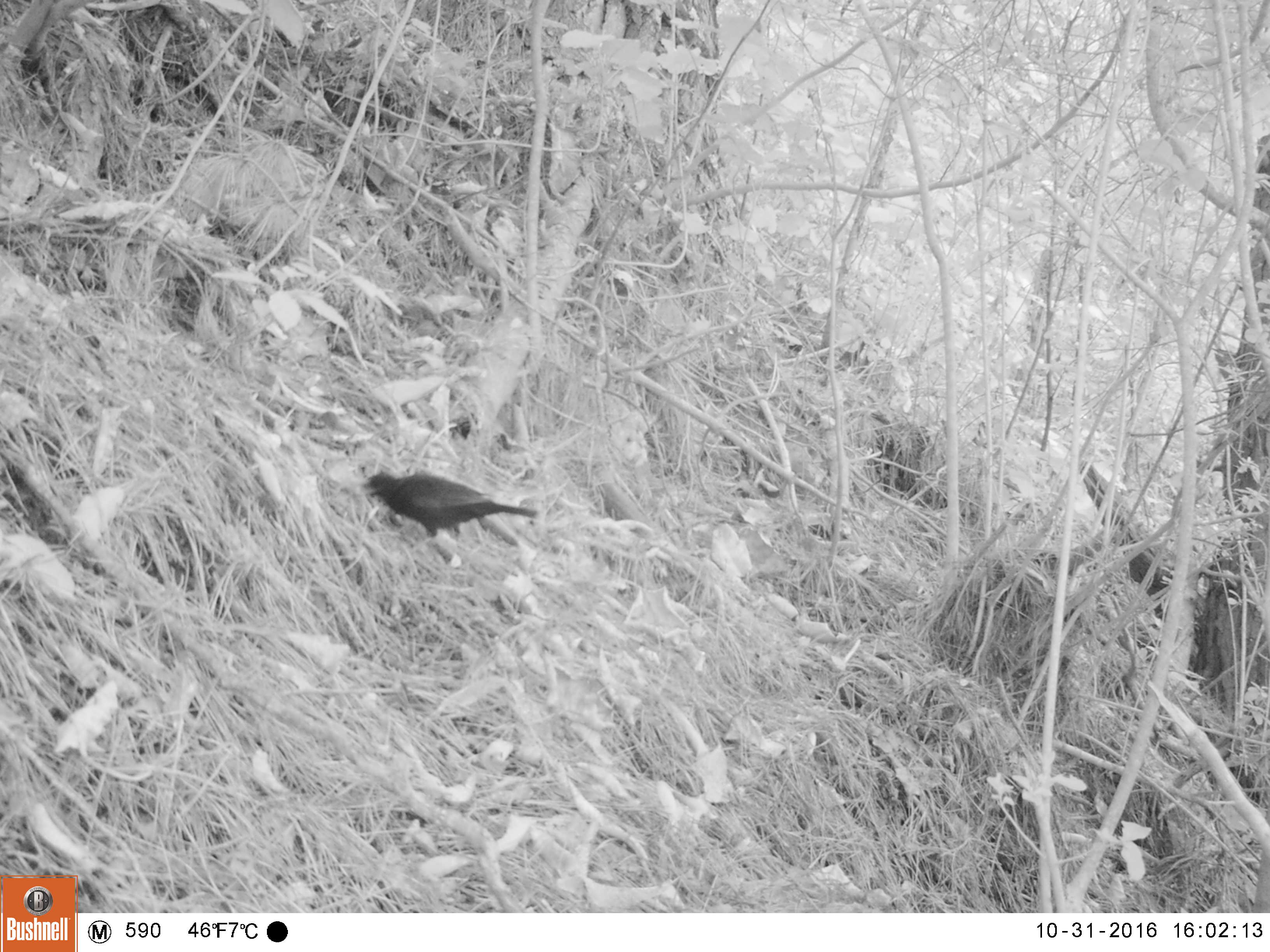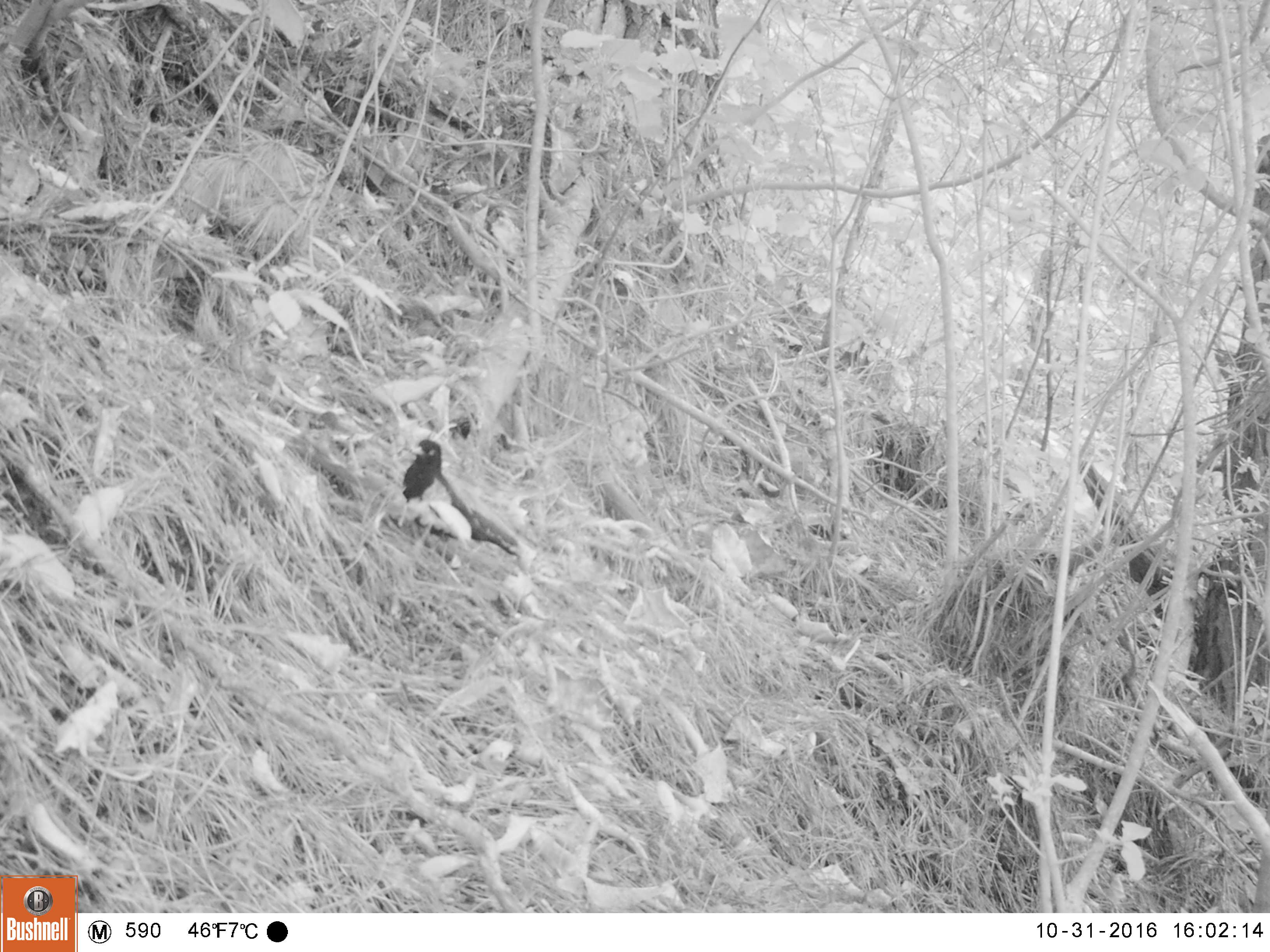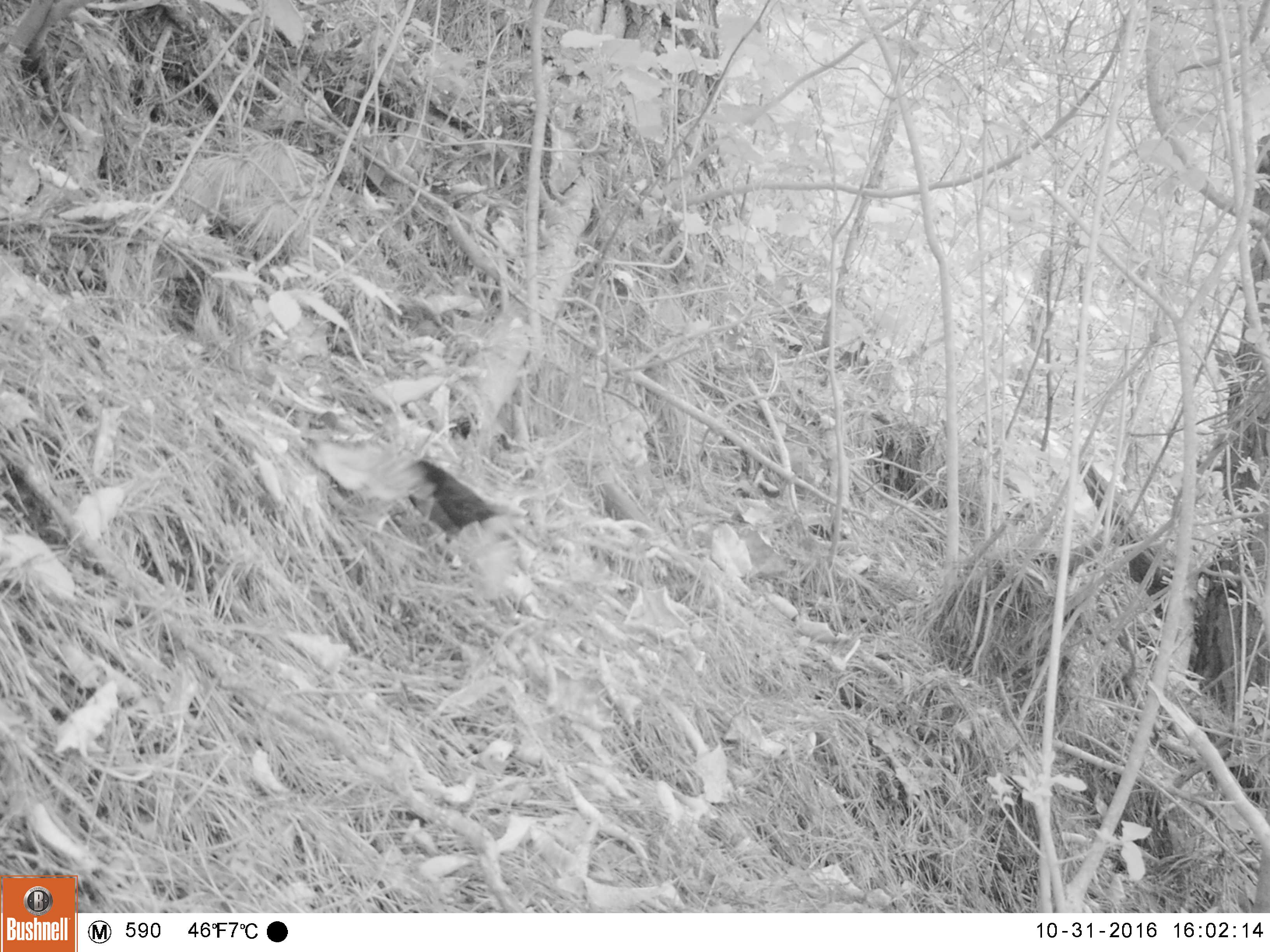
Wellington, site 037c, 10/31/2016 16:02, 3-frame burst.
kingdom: Animalia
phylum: Chordata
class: Aves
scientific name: Aves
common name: bird